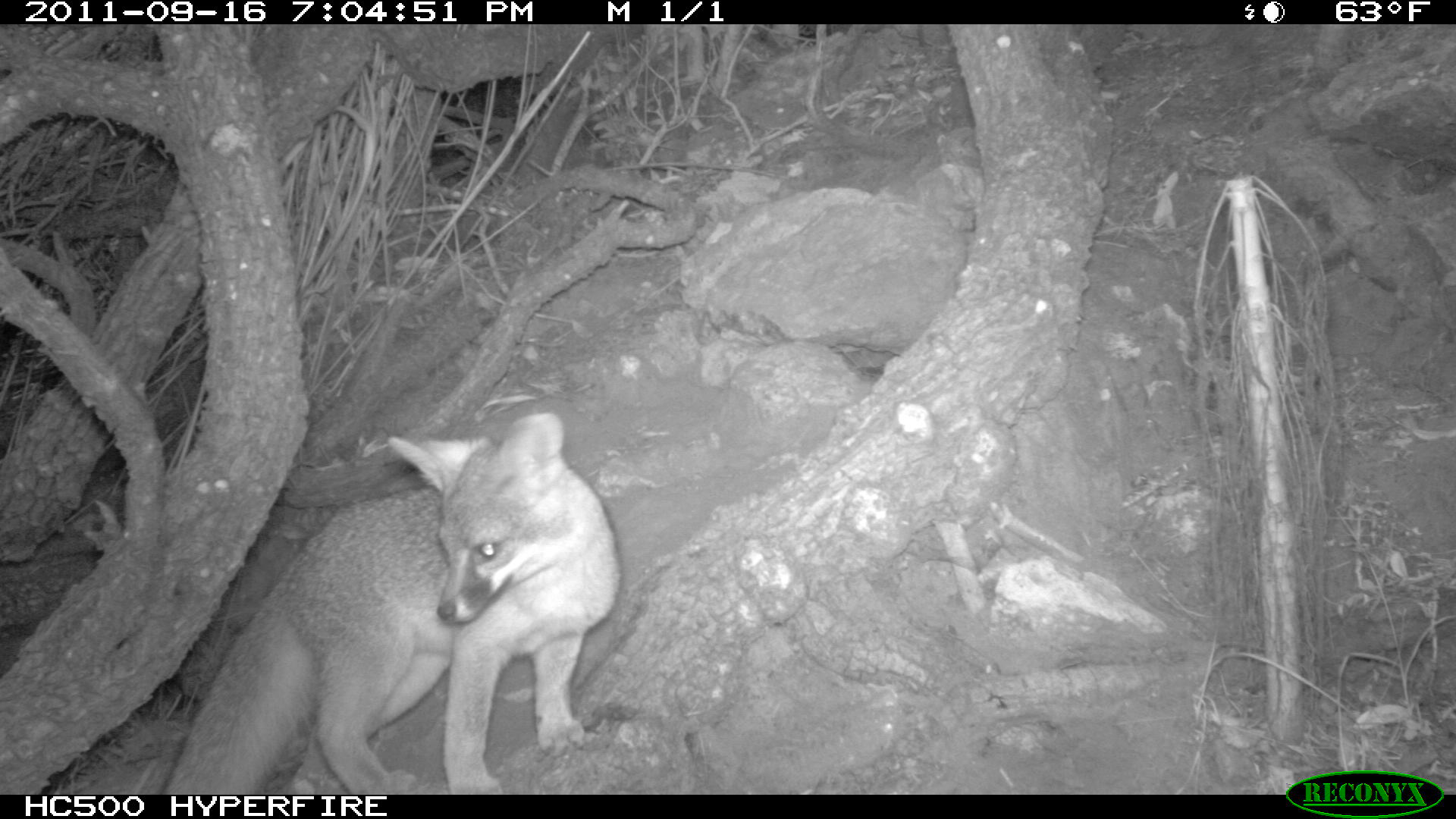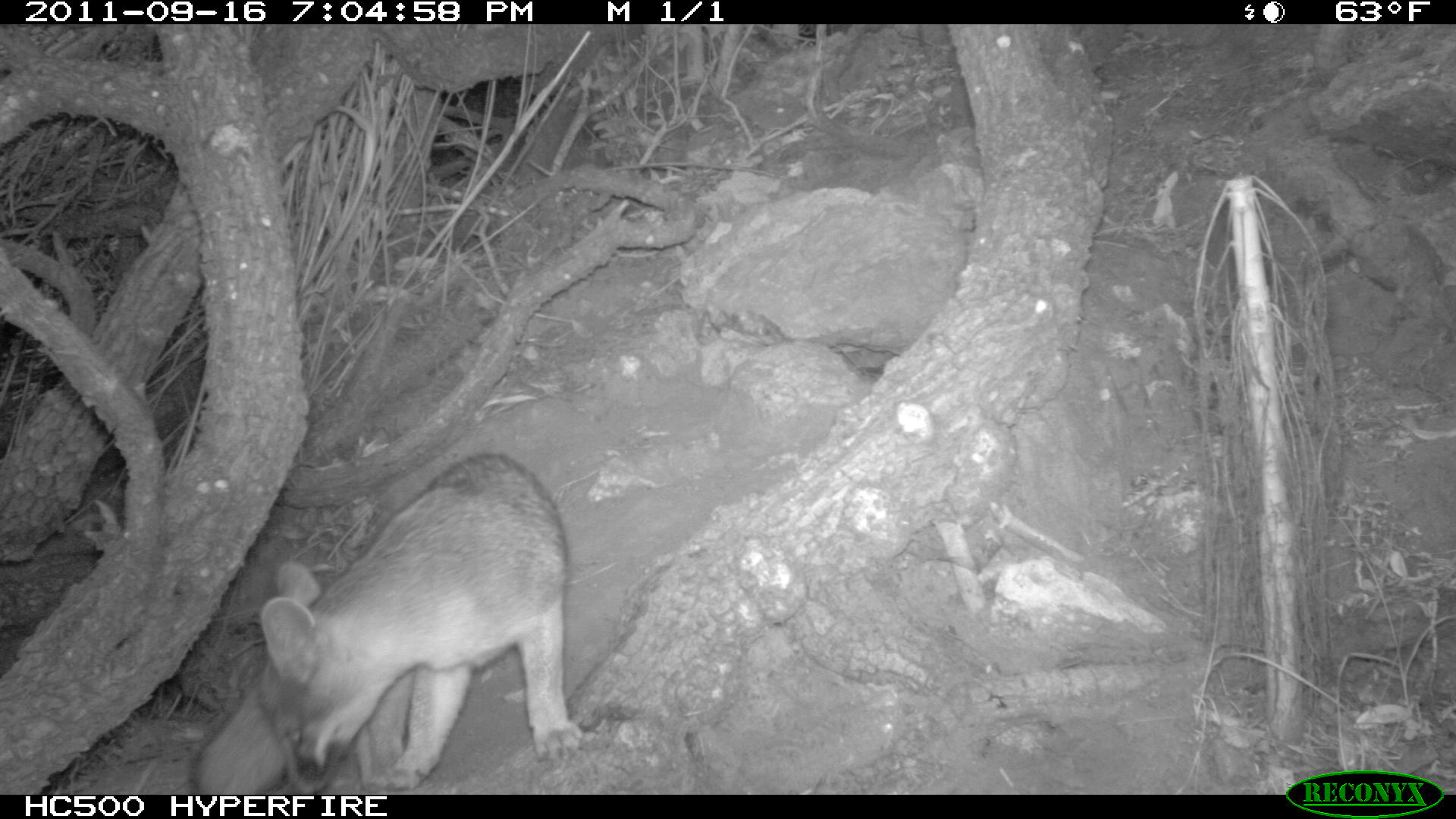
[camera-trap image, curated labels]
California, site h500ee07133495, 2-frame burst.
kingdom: Animalia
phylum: Chordata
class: Mammalia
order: Carnivora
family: Canidae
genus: Urocyon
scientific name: Urocyon littoralis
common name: island fox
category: fox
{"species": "fox (island fox) (Urocyon littoralis)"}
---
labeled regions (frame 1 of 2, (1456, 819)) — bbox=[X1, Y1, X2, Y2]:
fox: bbox=[164, 413, 619, 794]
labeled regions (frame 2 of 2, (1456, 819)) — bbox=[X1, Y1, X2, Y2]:
fox: bbox=[265, 450, 581, 792]